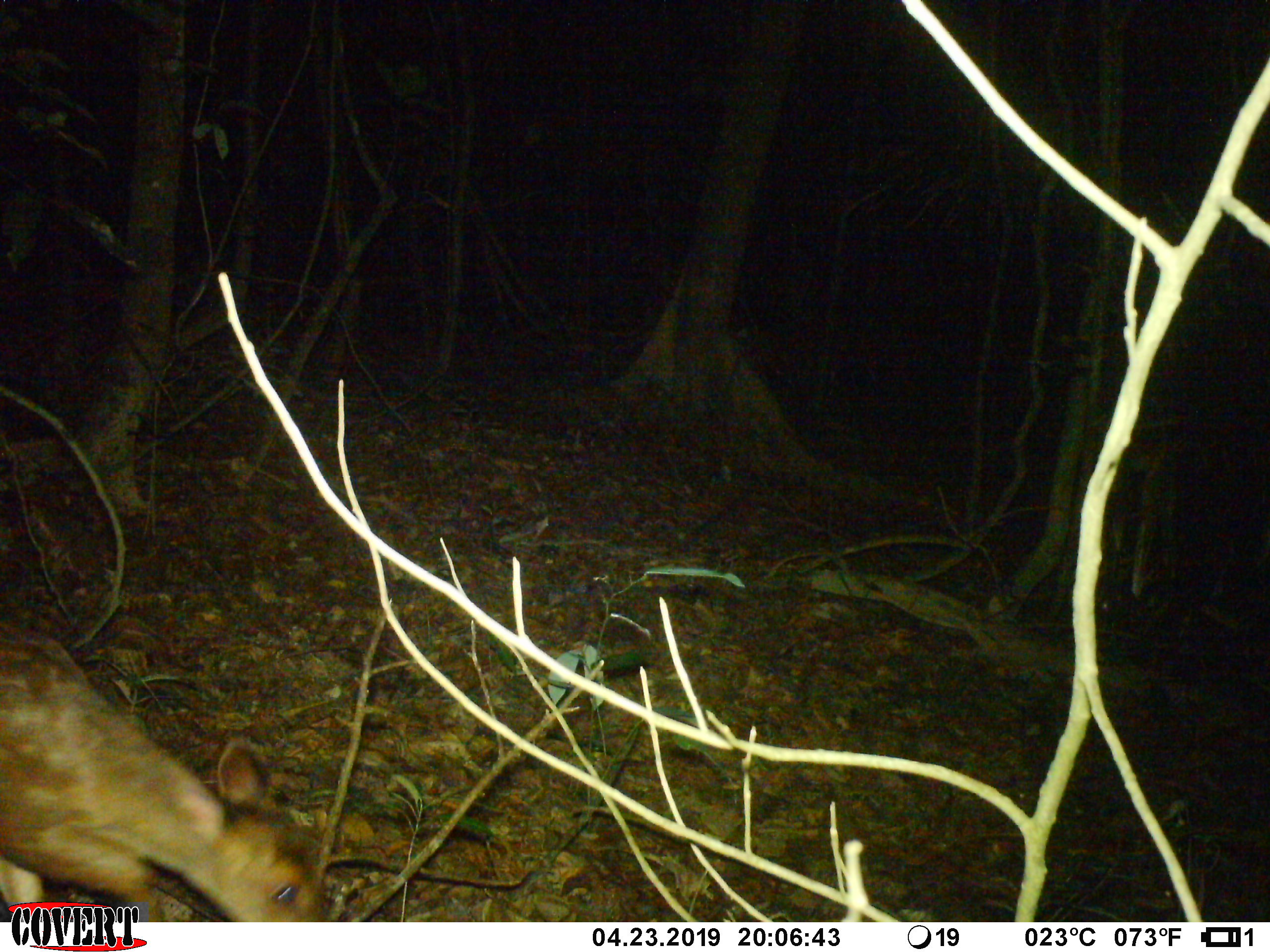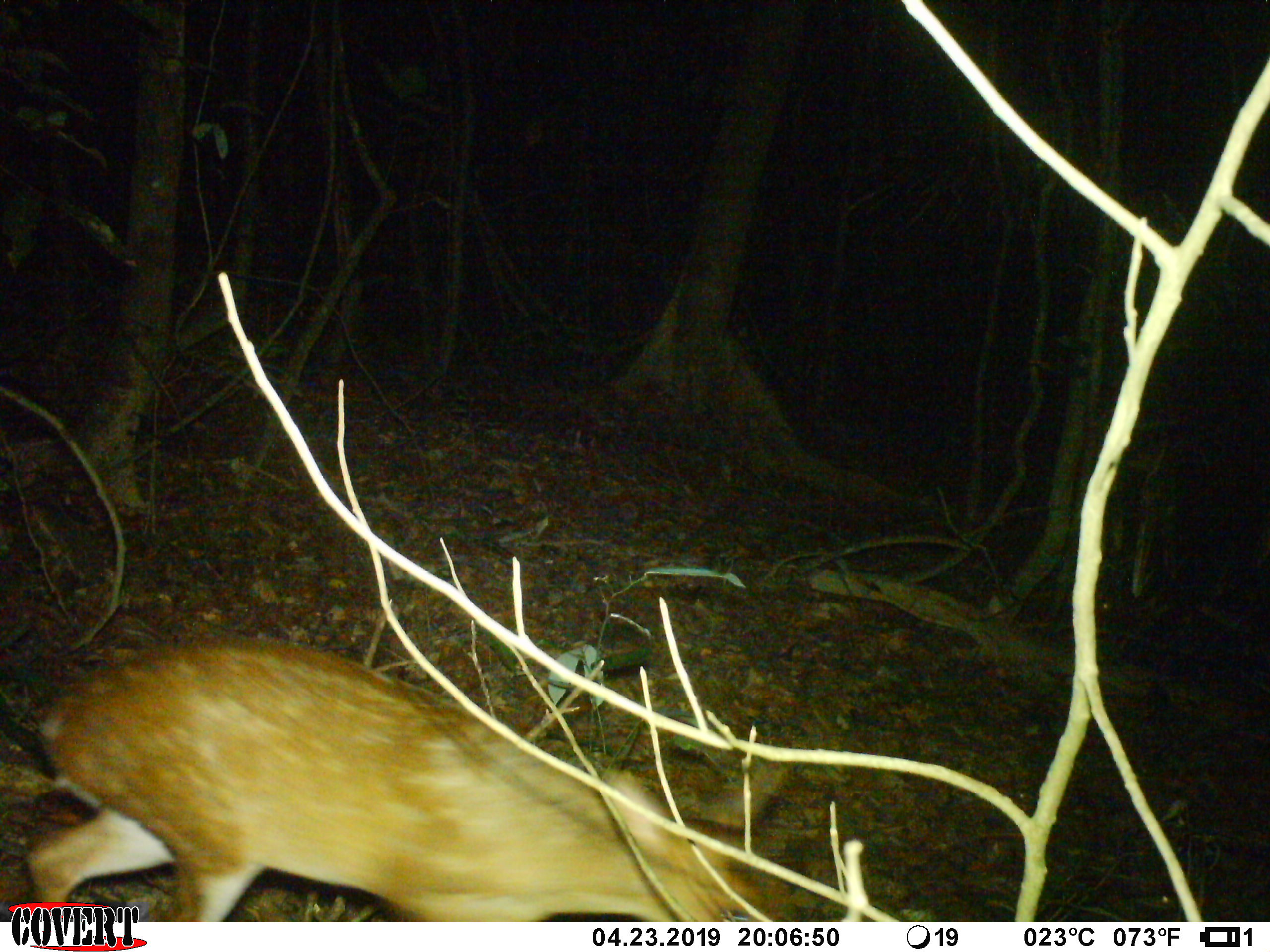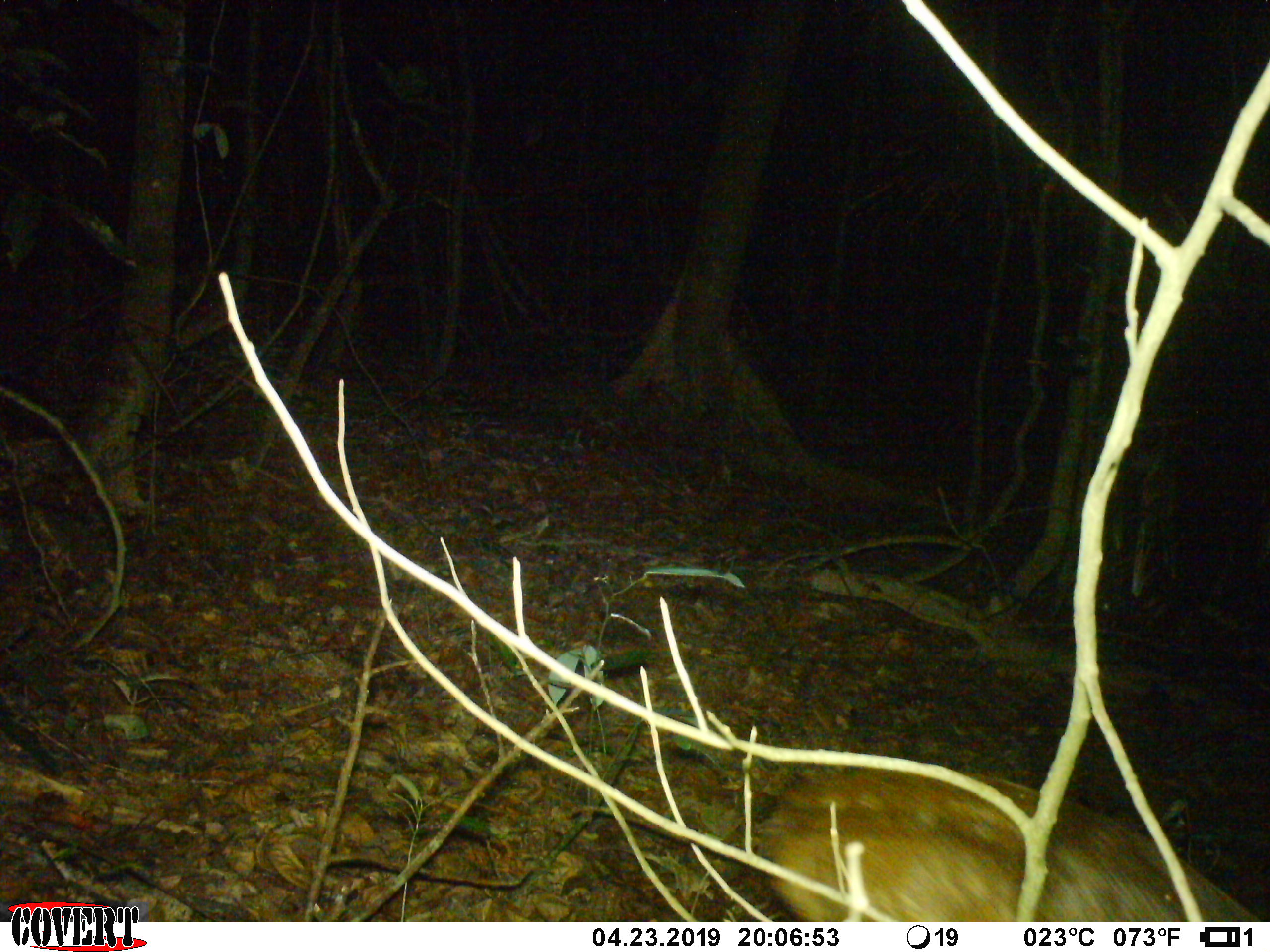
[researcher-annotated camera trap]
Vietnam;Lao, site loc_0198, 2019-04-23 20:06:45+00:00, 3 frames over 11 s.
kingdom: Animalia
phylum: Chordata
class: Mammalia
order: Artiodactyla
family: Cervidae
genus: Muntiacus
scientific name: Muntiacus vuquangensis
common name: large-antlered muntjac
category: large antlered muntjac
Large antlered muntjac (large-antlered muntjac) (Muntiacus vuquangensis). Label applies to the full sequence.